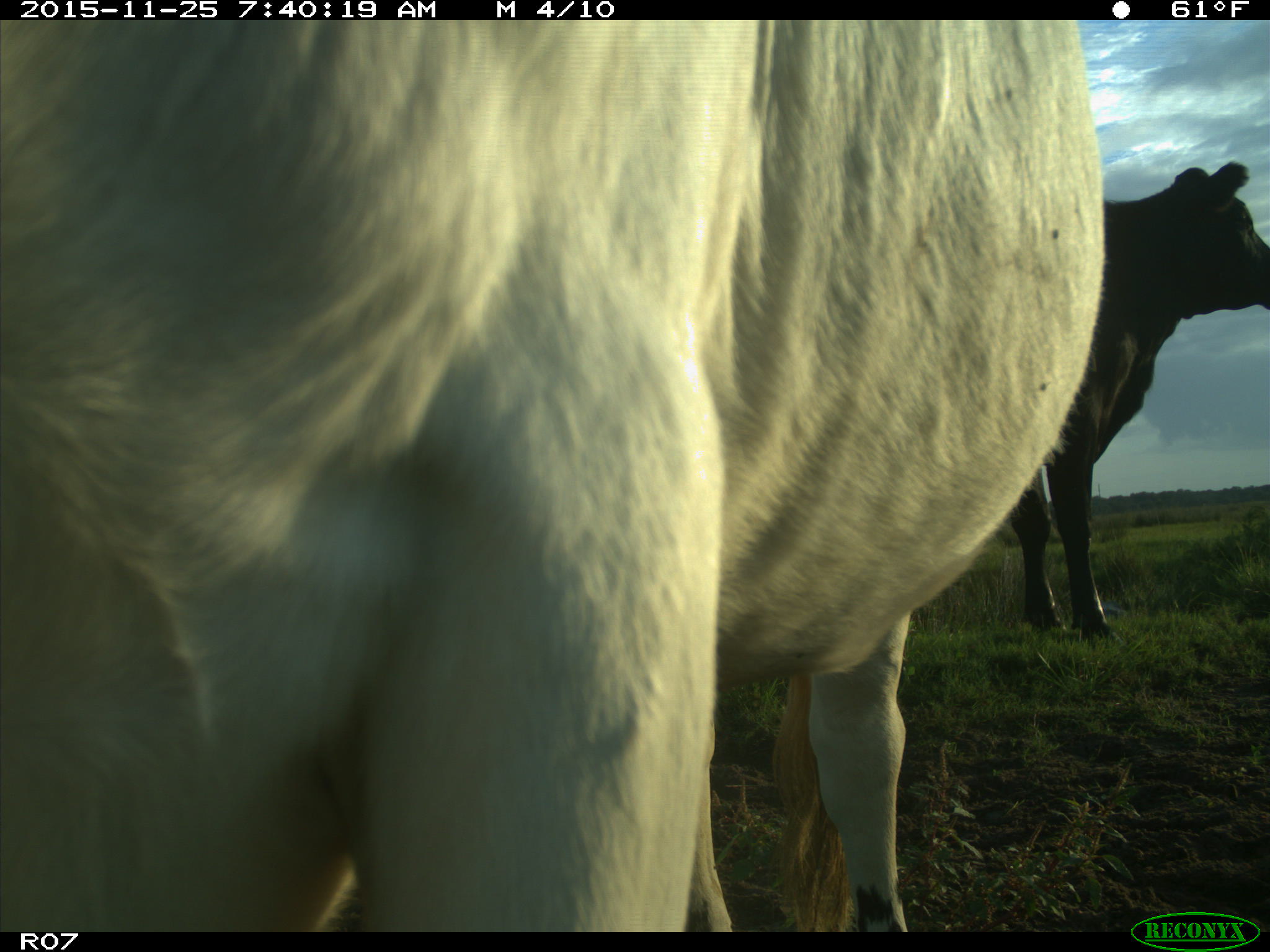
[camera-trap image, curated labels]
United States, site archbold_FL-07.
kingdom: Animalia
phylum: Chordata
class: Mammalia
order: Artiodactyla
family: Bovidae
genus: Bos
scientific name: Bos taurus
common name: domestic cow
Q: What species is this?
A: Bos taurus (domestic cow).